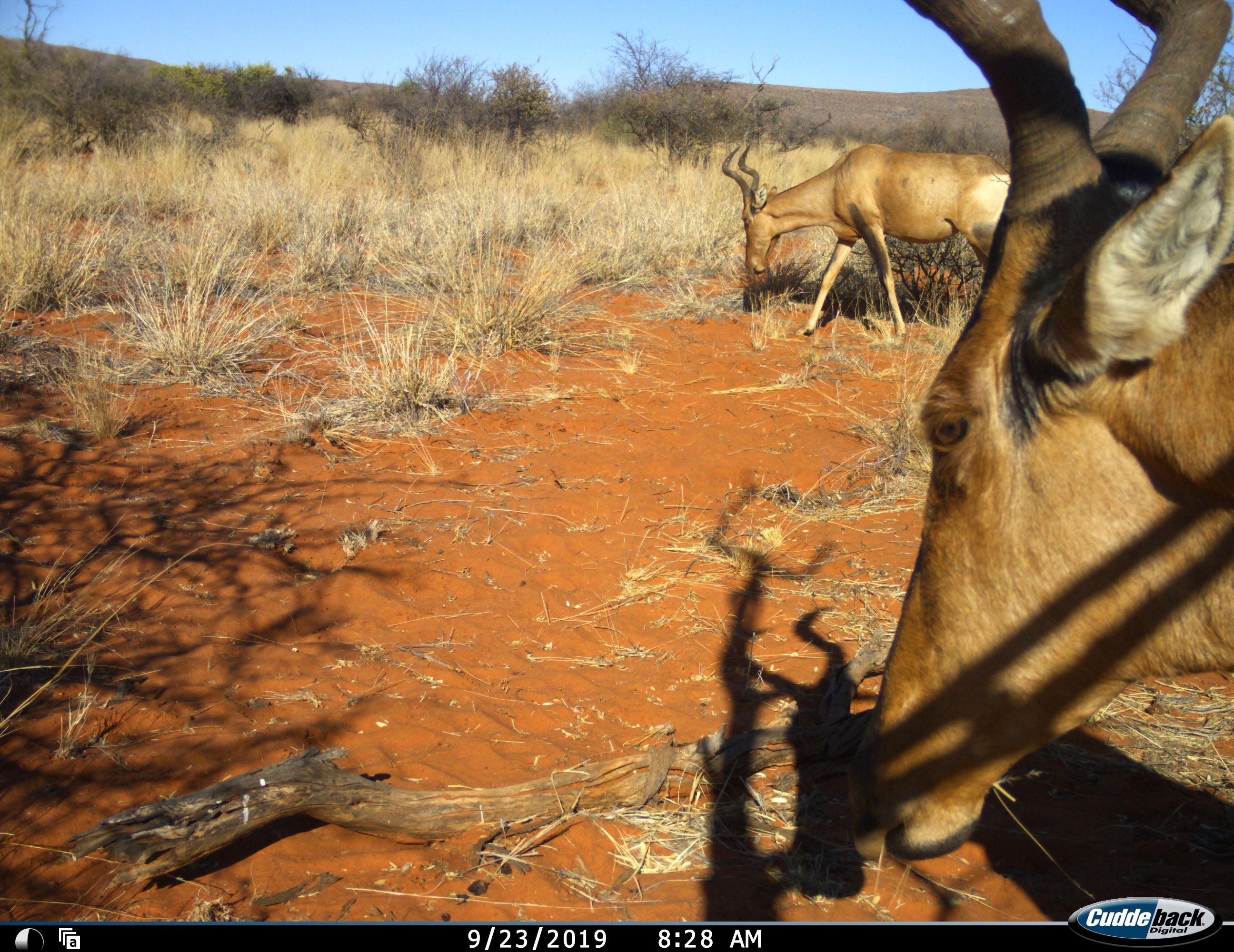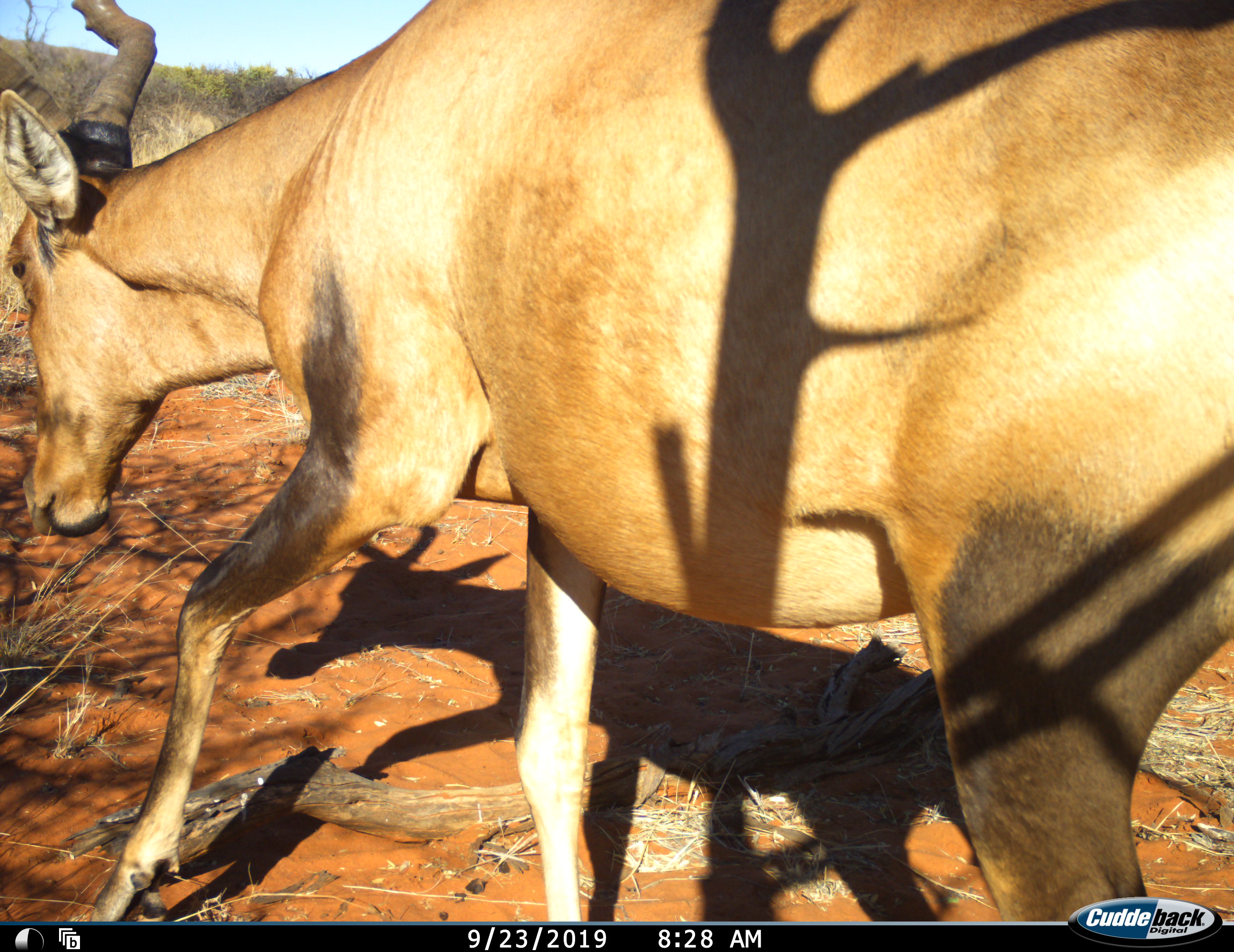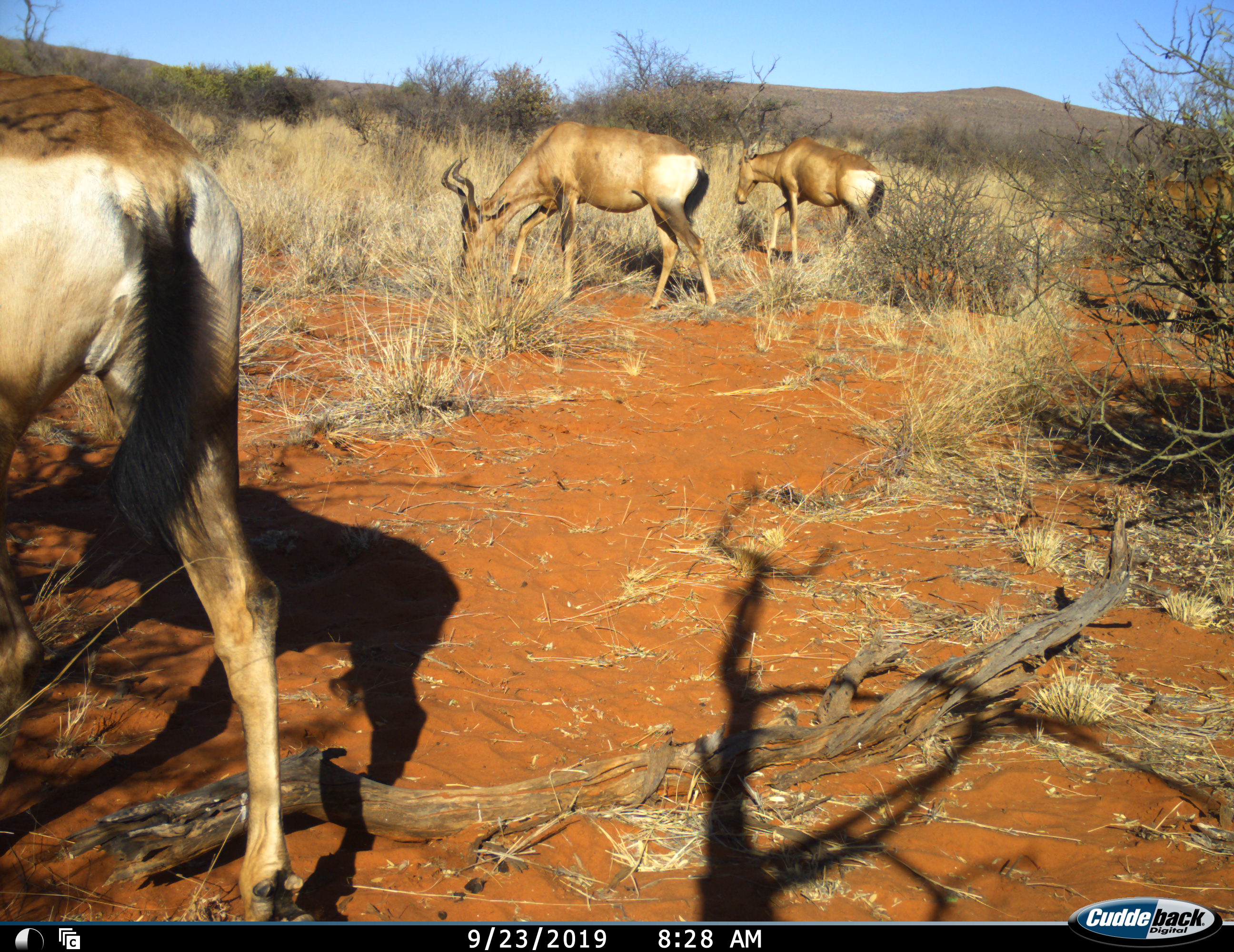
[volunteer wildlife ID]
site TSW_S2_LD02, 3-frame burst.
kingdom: Animalia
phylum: Chordata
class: Mammalia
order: Artiodactyla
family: Bovidae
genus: Alcelaphus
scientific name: Alcelaphus buselaphus caama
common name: red hartebeest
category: hartebeestred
Hartebeestred (red hartebeest) (Alcelaphus buselaphus caama), count 3. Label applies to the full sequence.